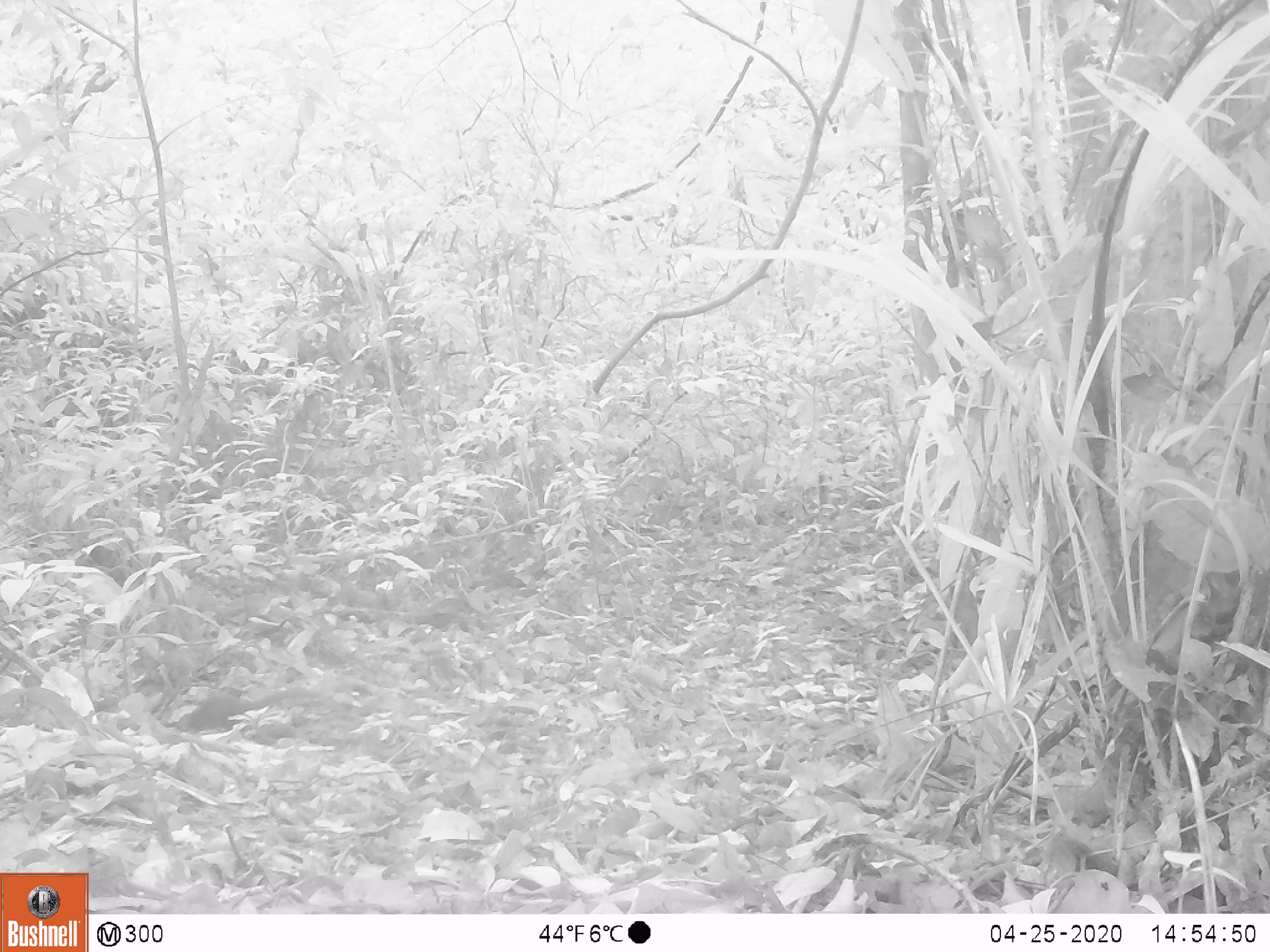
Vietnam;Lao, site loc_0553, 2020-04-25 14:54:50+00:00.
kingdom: Animalia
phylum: Chordata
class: Mammalia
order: Scandentia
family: Tupaiidae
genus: Tupaia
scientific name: Tupaia belangeri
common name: northern treeshrew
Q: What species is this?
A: Northern treeshrew (Tupaia belangeri).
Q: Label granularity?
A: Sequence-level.